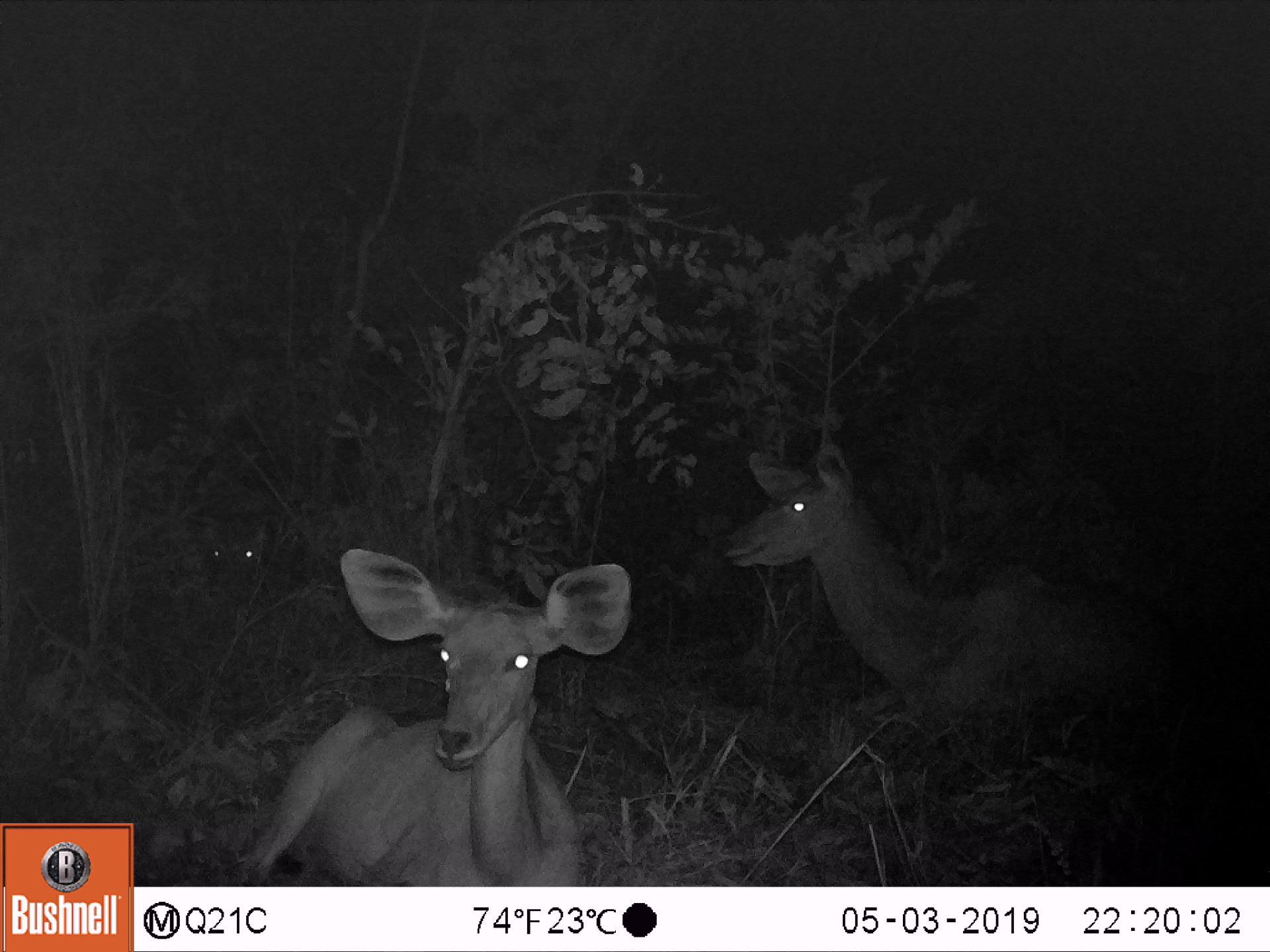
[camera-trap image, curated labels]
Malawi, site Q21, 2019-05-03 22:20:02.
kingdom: Animalia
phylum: Chordata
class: Mammalia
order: Artiodactyla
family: Bovidae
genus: Tragelaphus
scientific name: Tragelaphus strepsiceros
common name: greater kudu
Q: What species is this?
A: Greater kudu (Tragelaphus strepsiceros).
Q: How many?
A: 3.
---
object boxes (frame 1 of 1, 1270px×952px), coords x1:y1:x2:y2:
greater kudu: 722:440:1194:750; 217:543:646:884; 187:509:280:612